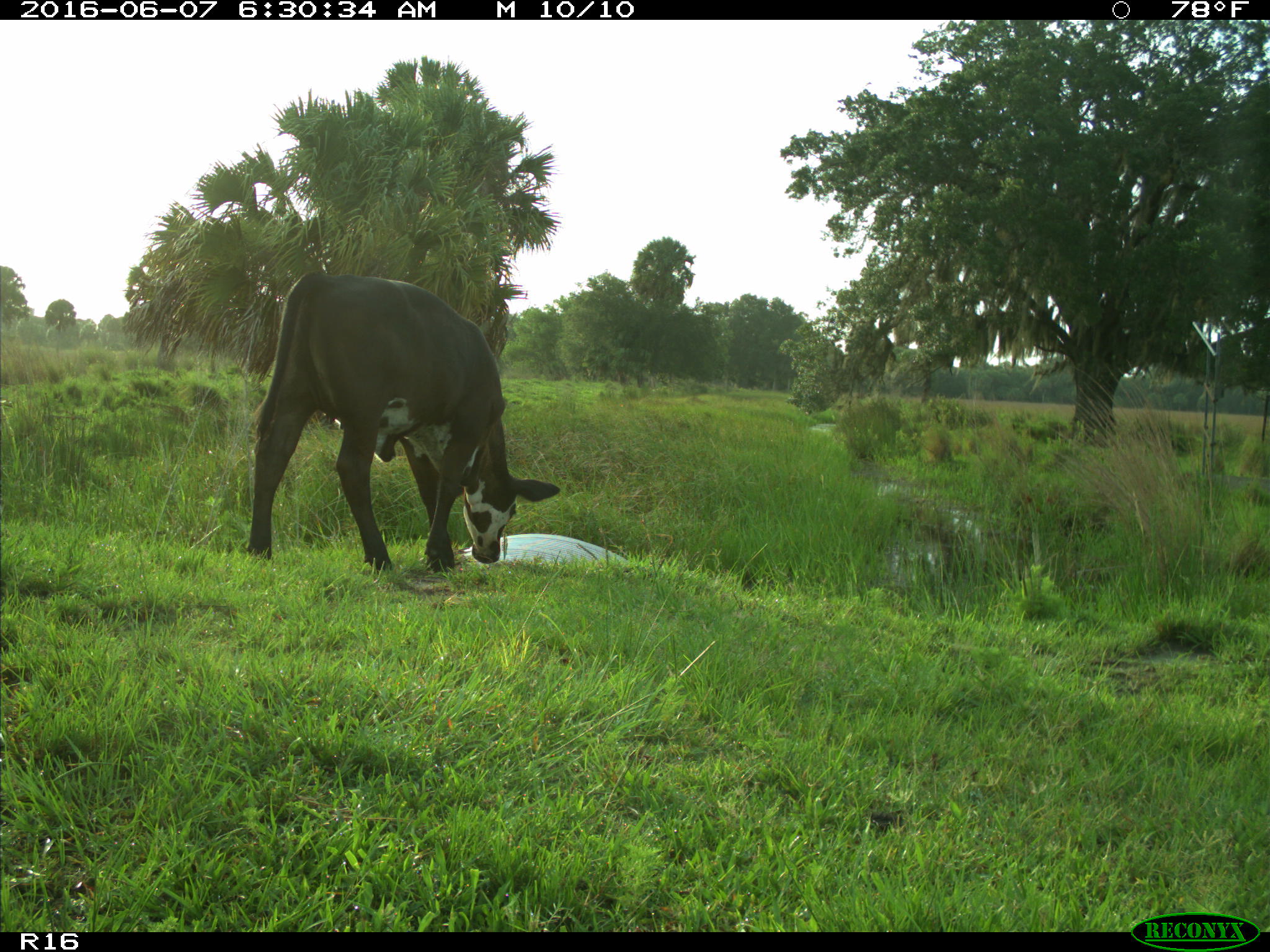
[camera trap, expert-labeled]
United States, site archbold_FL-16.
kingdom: Animalia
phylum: Chordata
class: Mammalia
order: Artiodactyla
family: Bovidae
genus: Bos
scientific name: Bos taurus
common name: domestic cow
Bos taurus (domestic cow).